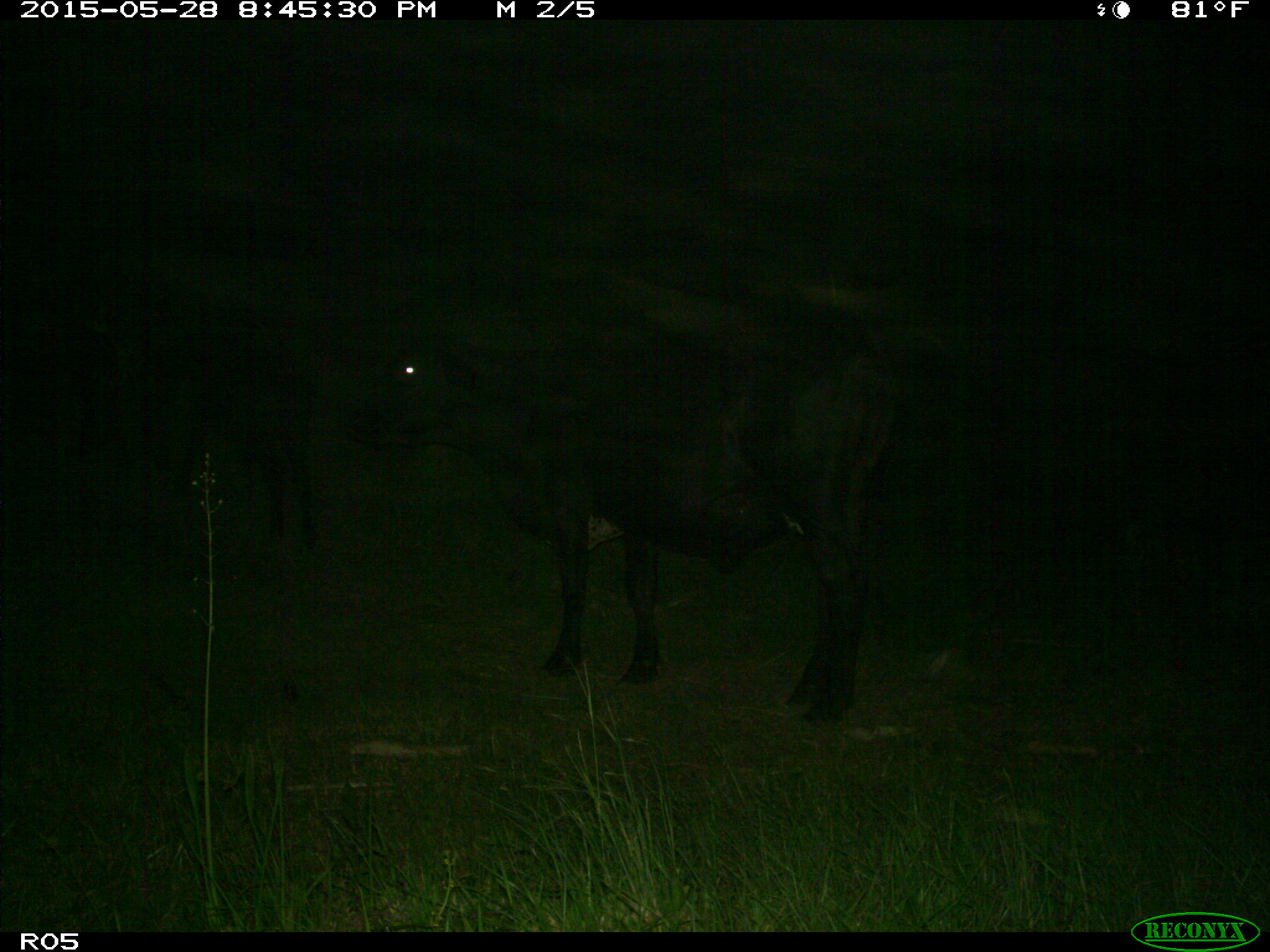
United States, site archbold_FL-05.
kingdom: Animalia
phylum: Chordata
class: Mammalia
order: Artiodactyla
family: Bovidae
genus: Bos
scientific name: Bos taurus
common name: domestic cow